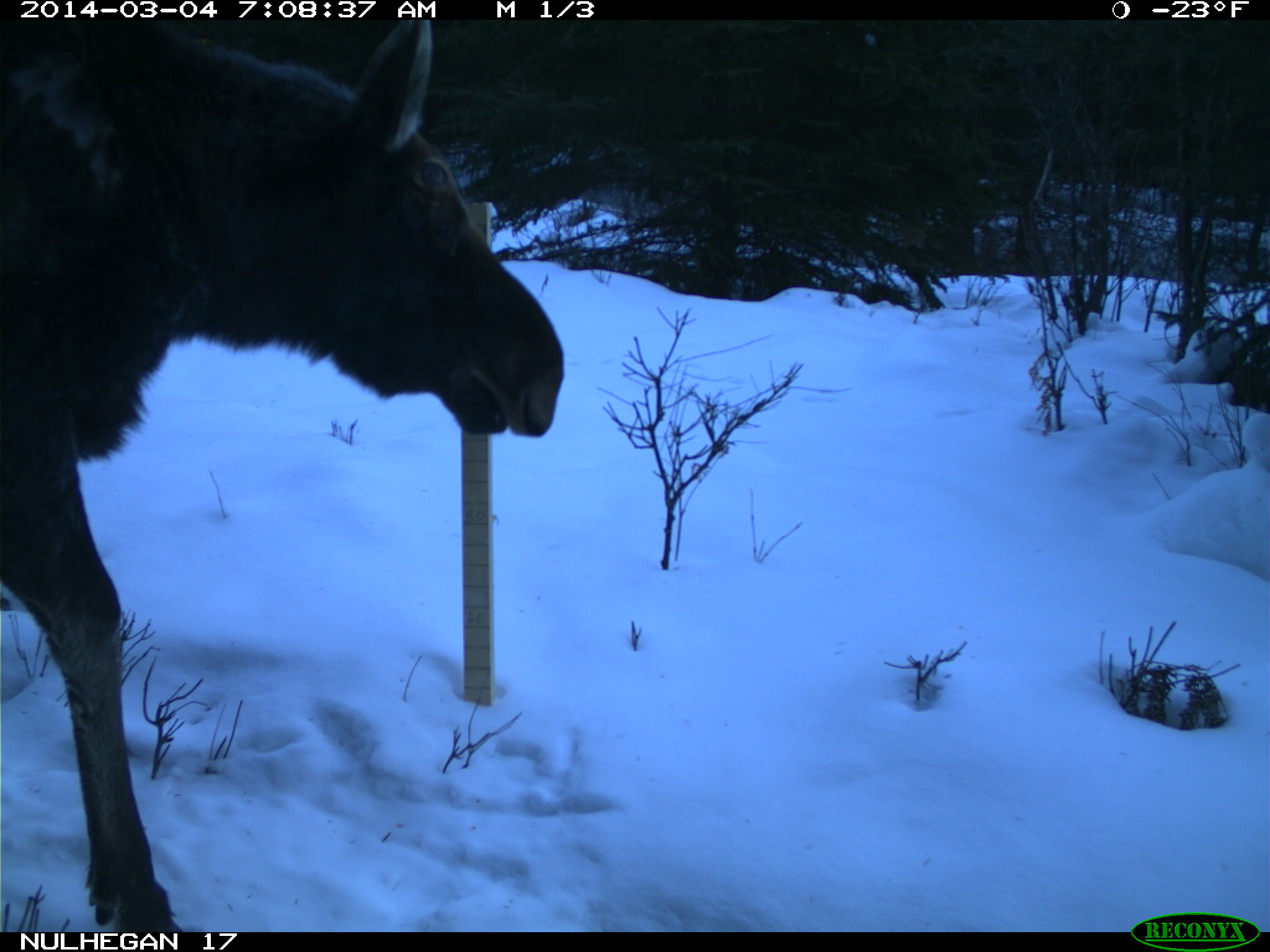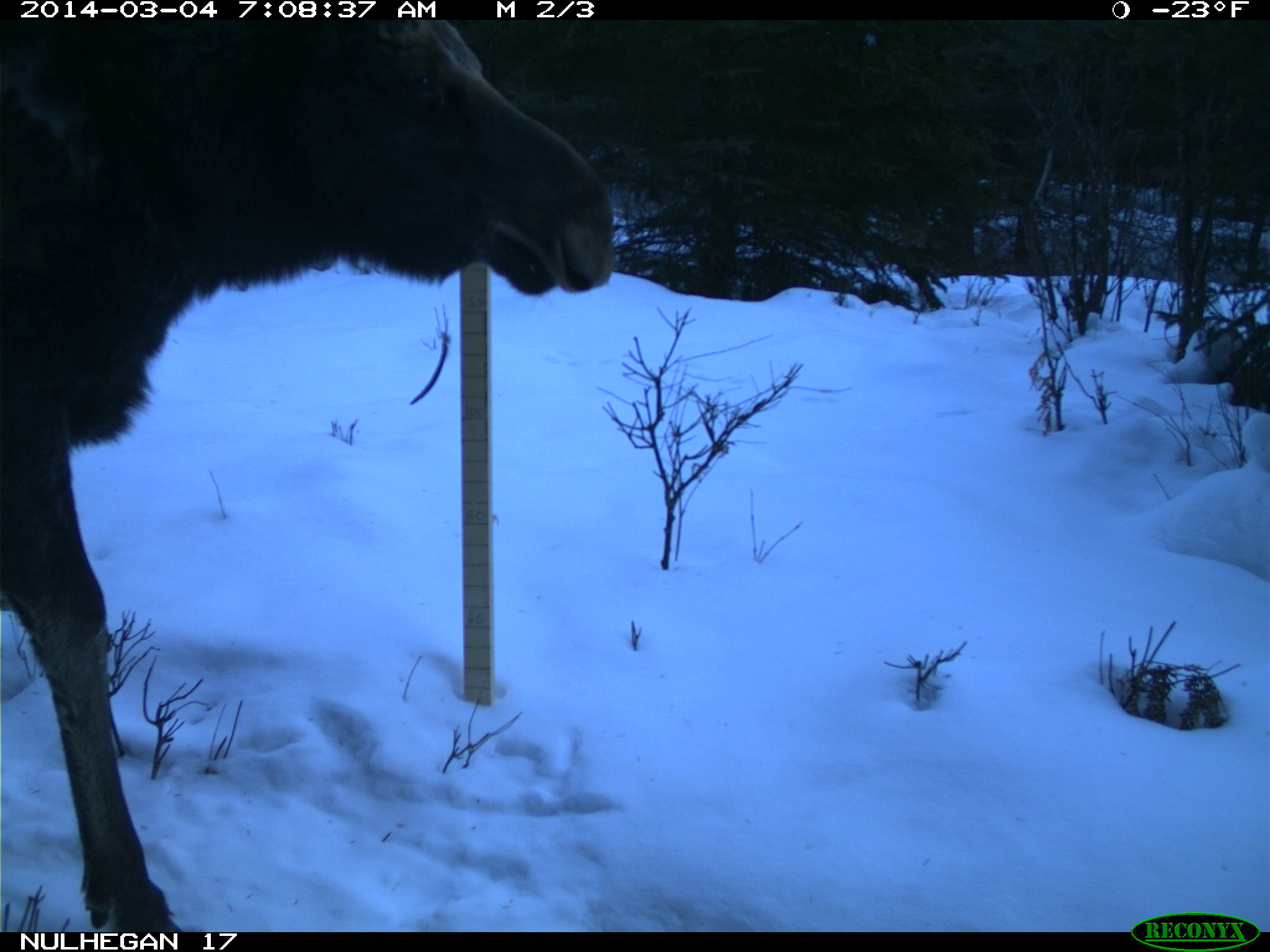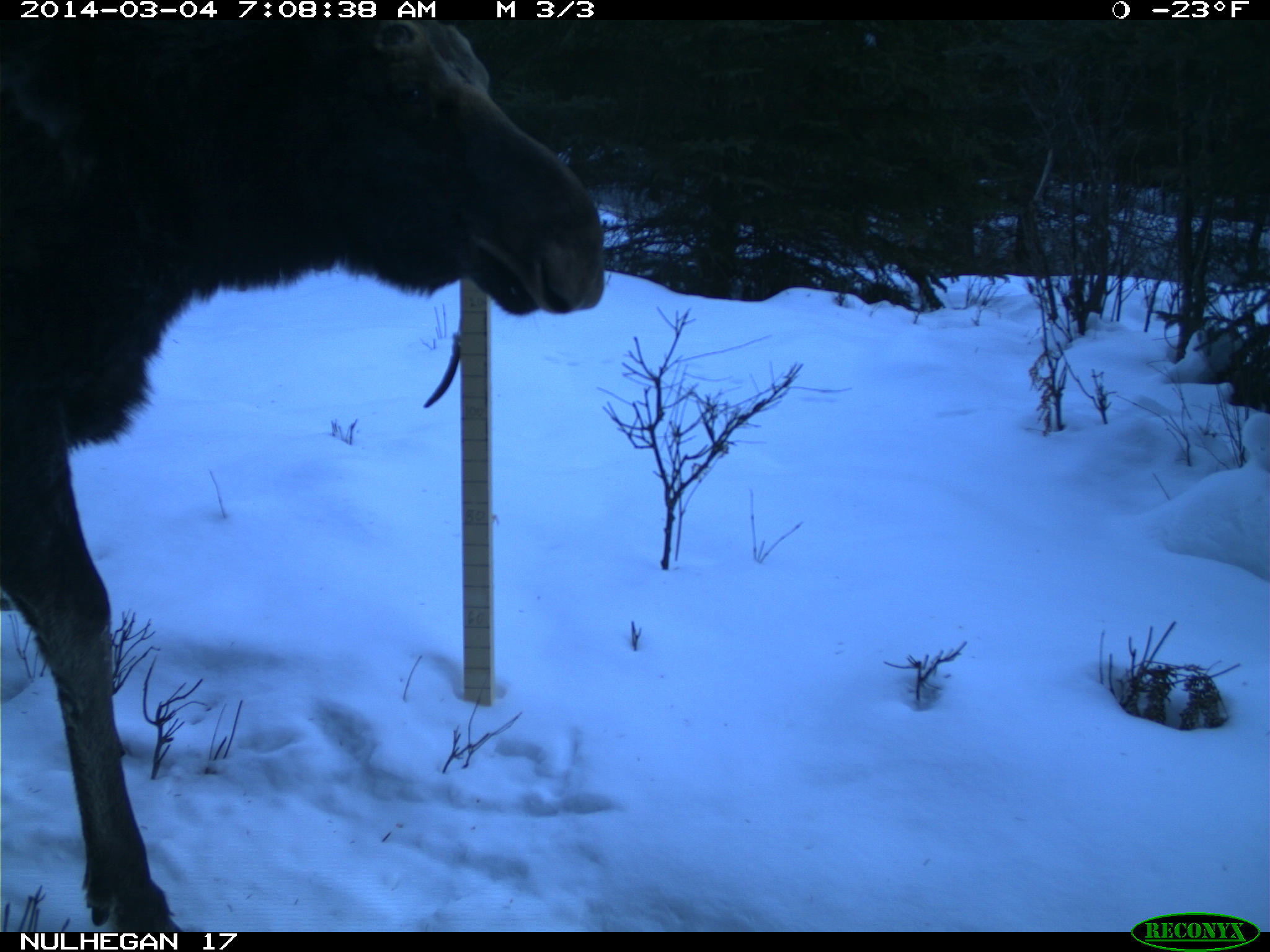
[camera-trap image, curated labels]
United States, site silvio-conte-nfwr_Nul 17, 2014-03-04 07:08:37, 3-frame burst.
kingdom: Animalia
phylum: Chordata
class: Mammalia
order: Artiodactyla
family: Cervidae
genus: Alces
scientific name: Alces alces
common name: moose